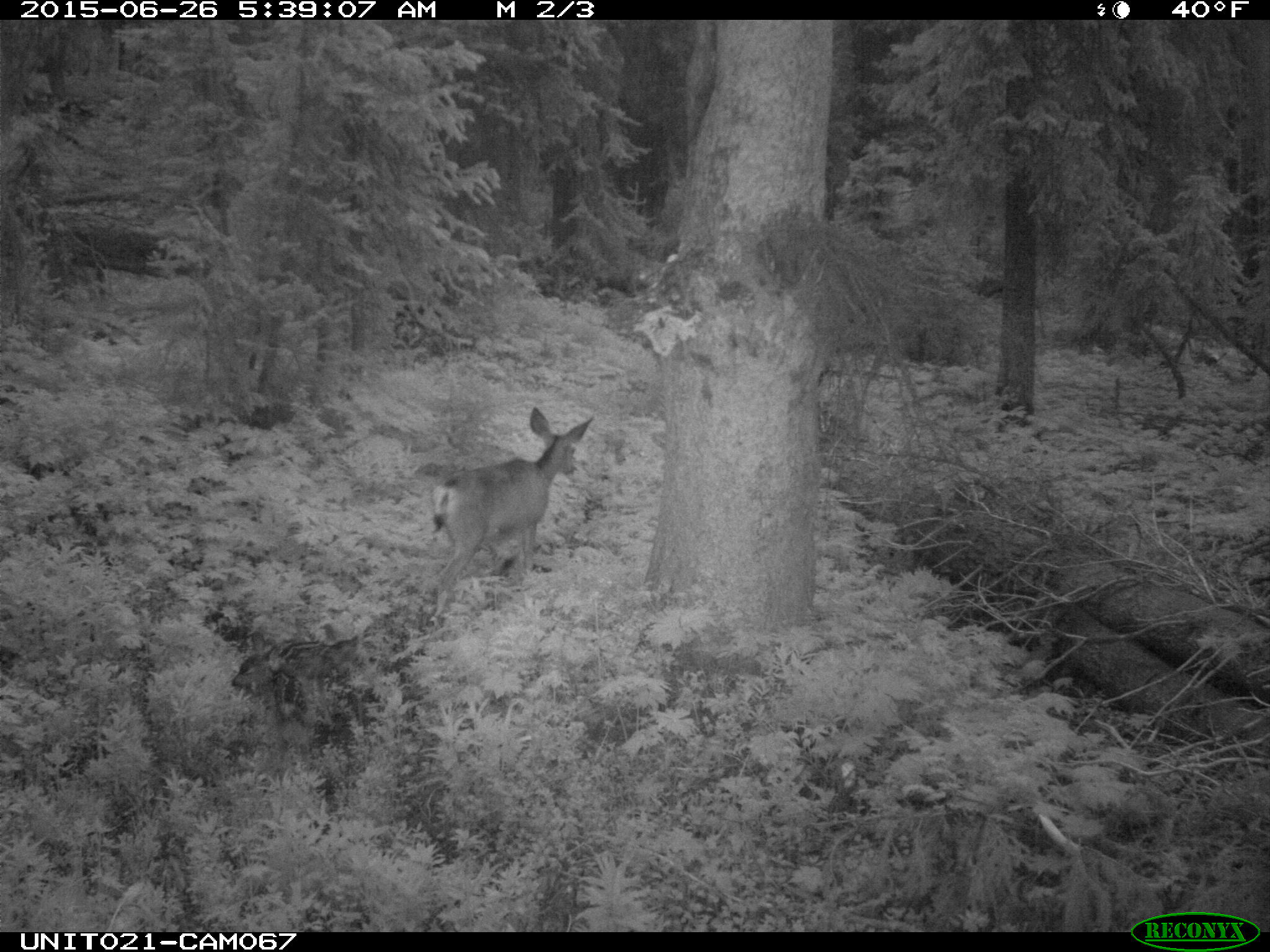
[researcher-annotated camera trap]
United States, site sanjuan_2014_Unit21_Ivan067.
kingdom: Animalia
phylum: Chordata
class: Mammalia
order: Artiodactyla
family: Cervidae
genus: Odocoileus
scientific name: Odocoileus hemionus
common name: mule deer